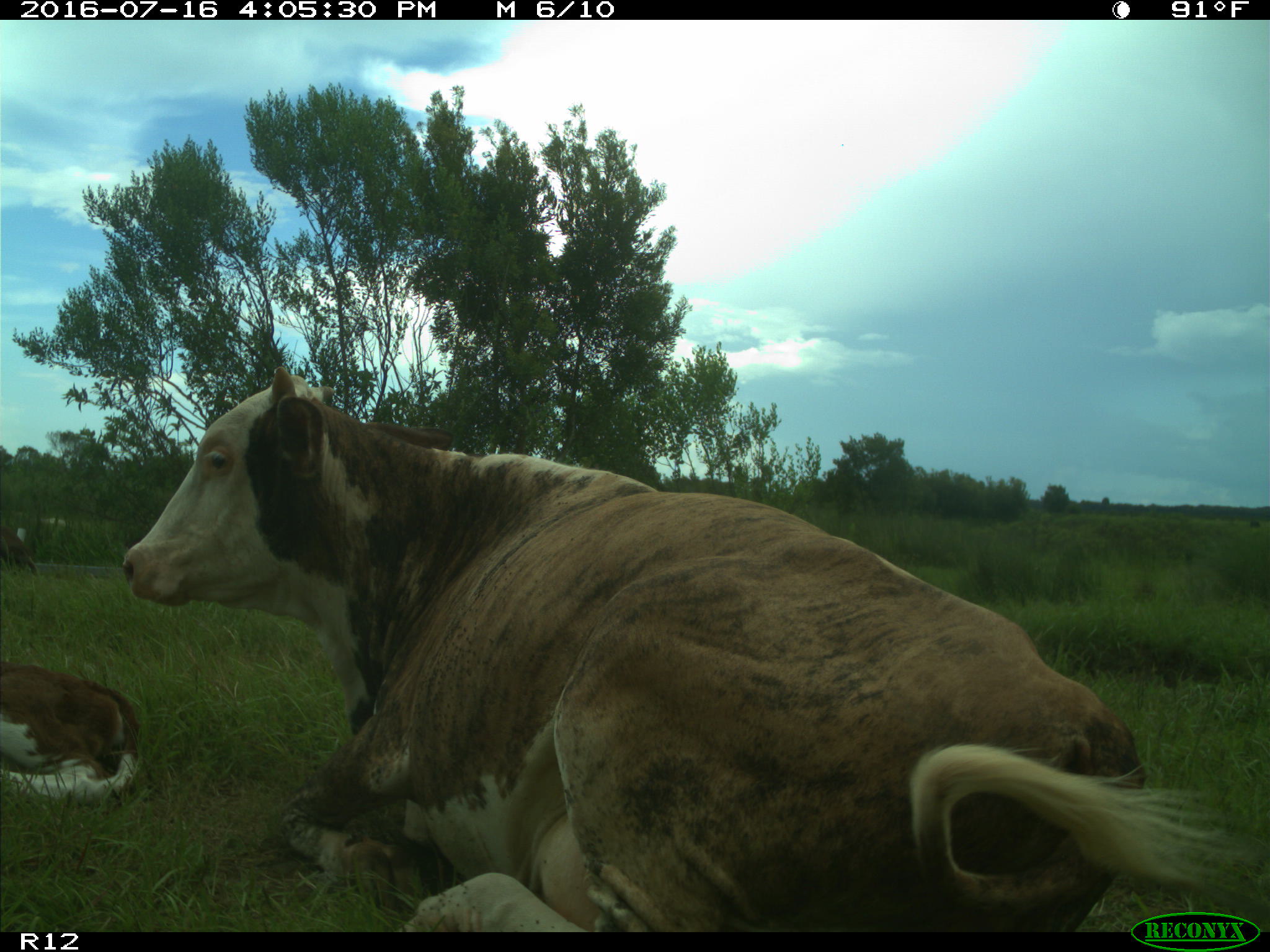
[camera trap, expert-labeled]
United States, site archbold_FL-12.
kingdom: Animalia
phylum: Chordata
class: Mammalia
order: Artiodactyla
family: Bovidae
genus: Bos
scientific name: Bos taurus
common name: domestic cow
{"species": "Bos taurus (domestic cow)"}